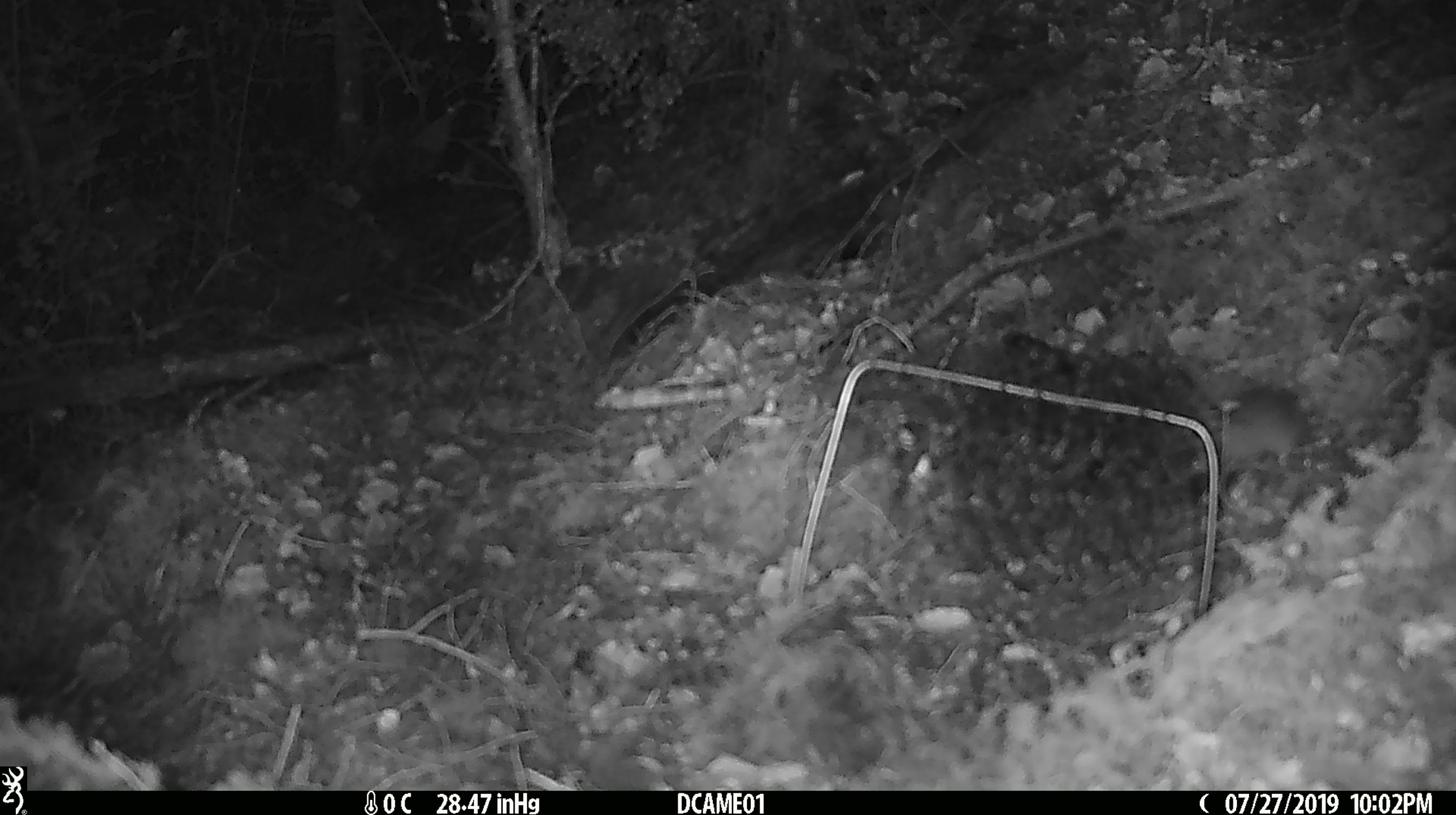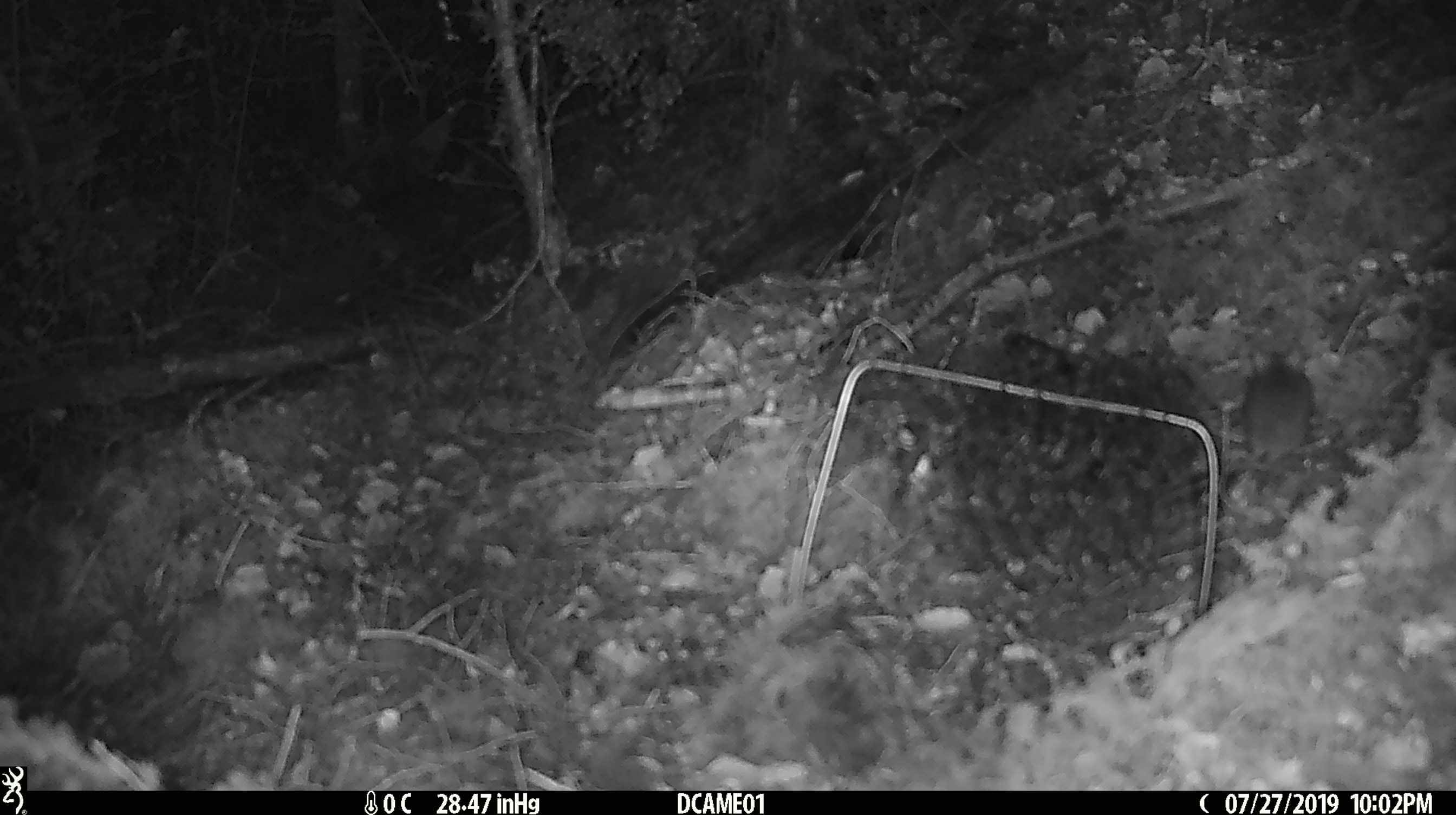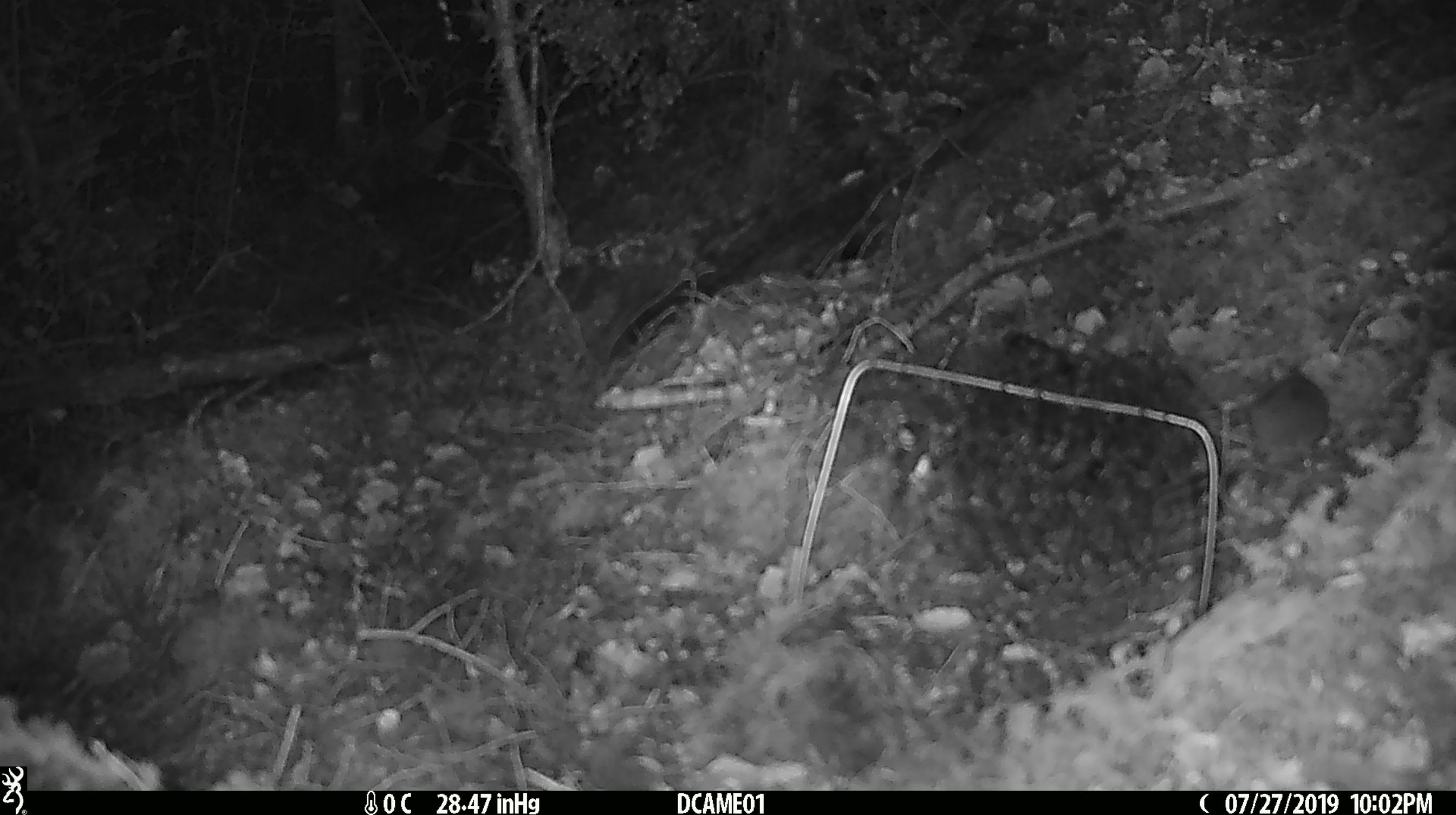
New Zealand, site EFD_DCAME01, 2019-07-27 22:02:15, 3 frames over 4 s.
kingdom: Animalia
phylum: Chordata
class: Mammalia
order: Rodentia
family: Muridae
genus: Mus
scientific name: Mus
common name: mouse